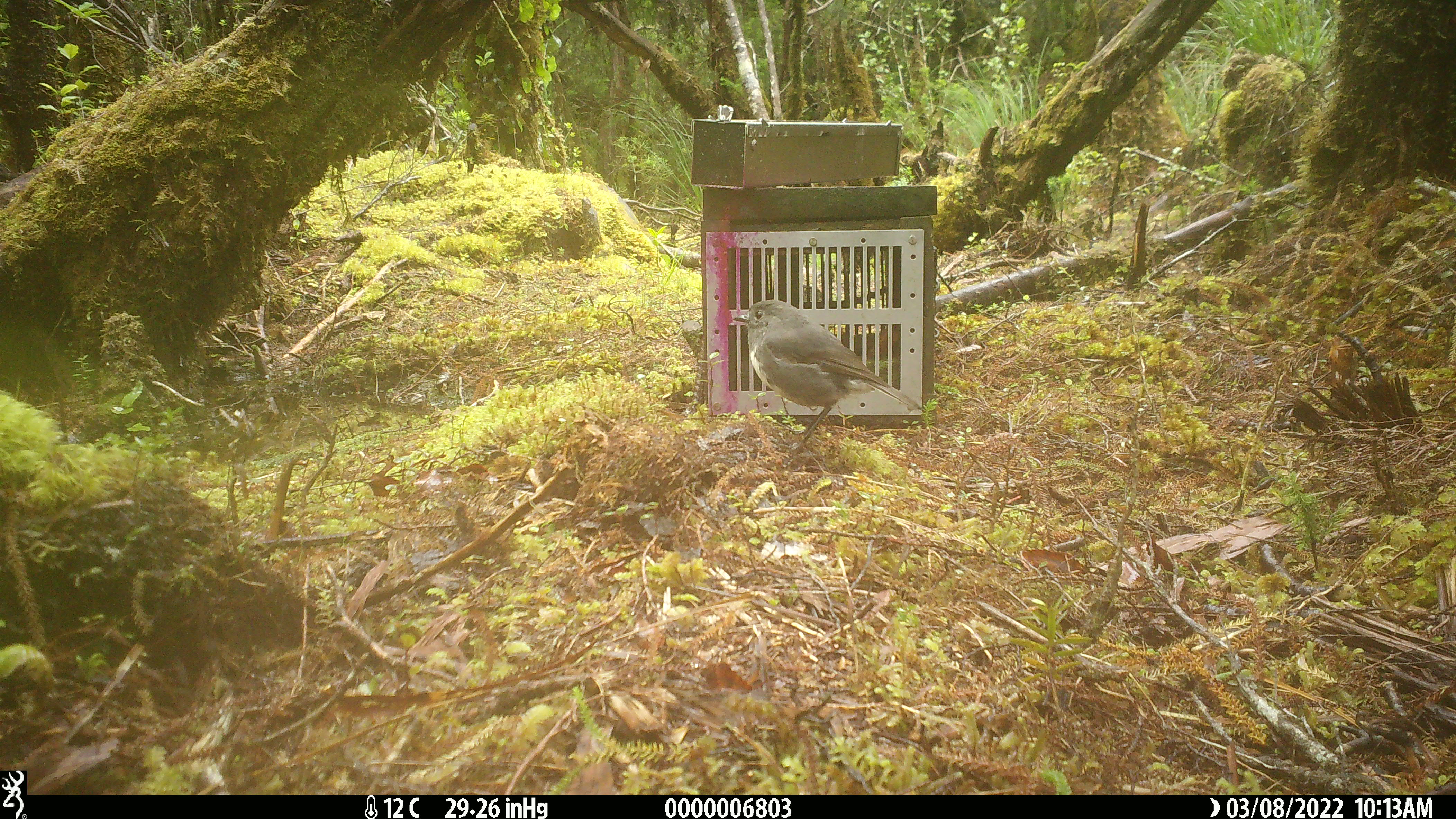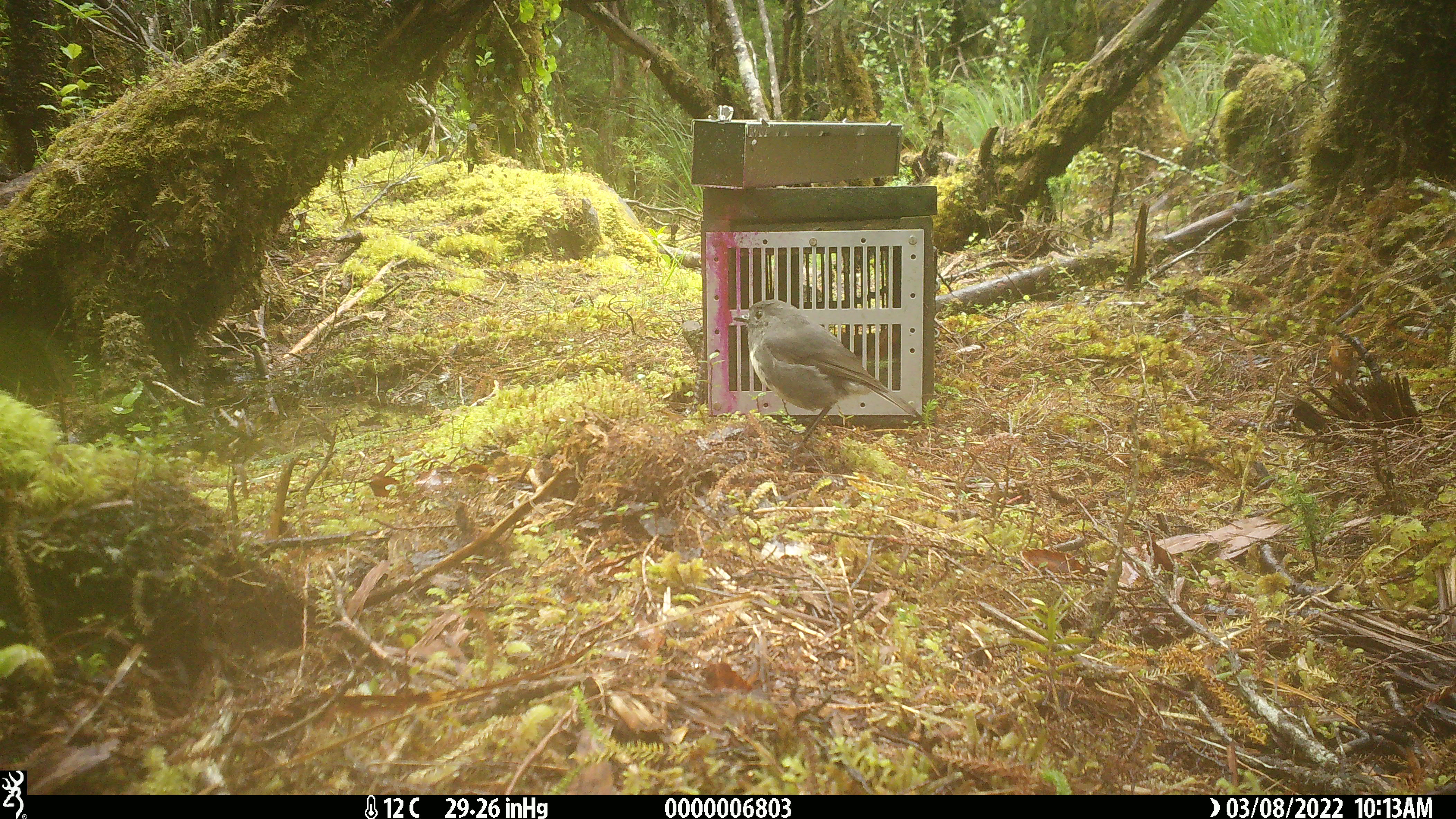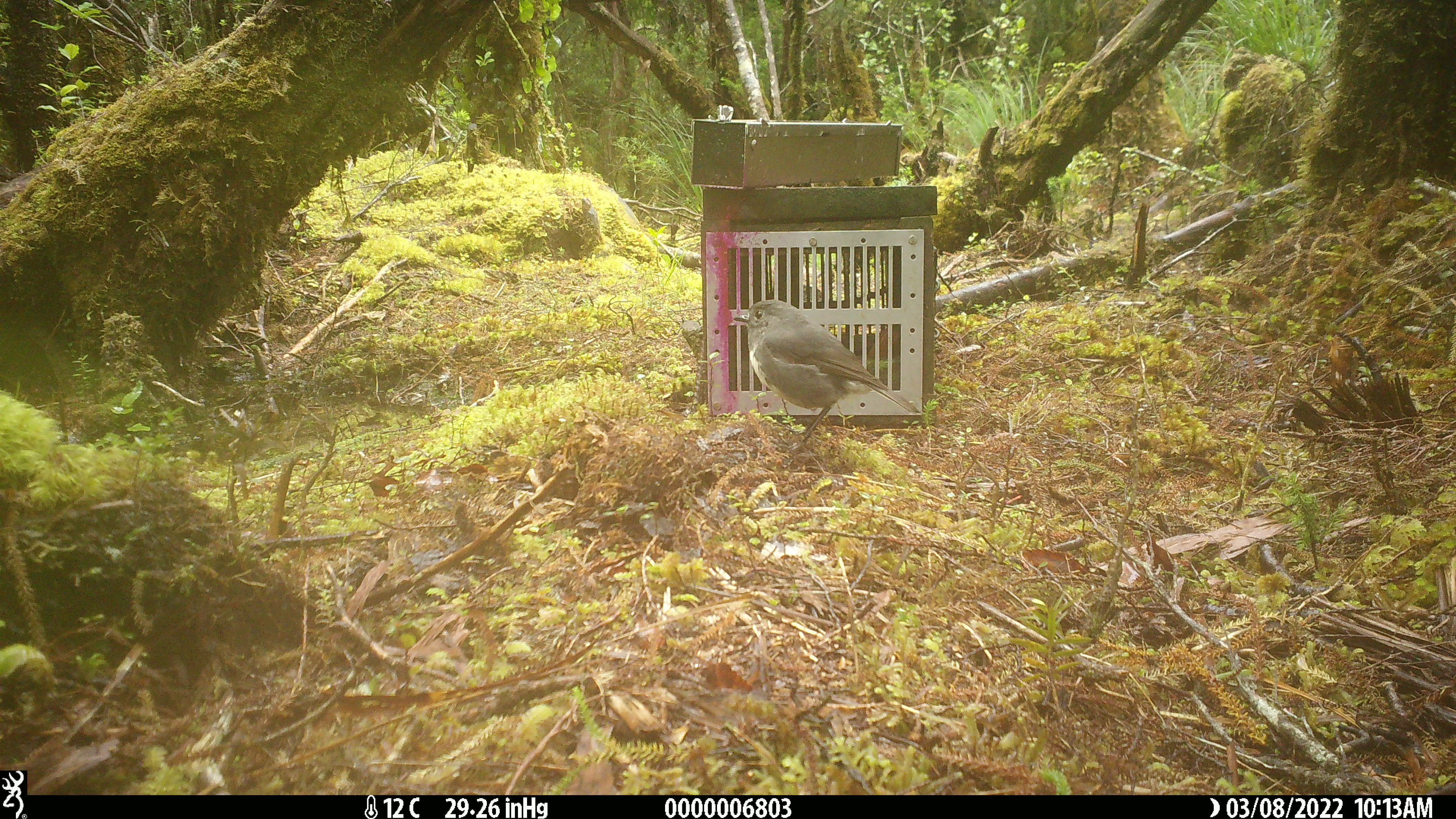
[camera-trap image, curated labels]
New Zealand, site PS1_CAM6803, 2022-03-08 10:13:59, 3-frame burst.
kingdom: Animalia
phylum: Chordata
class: Aves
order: Passeriformes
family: Petroicidae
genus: Petroica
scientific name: Petroica australis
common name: new zealand robin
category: robin